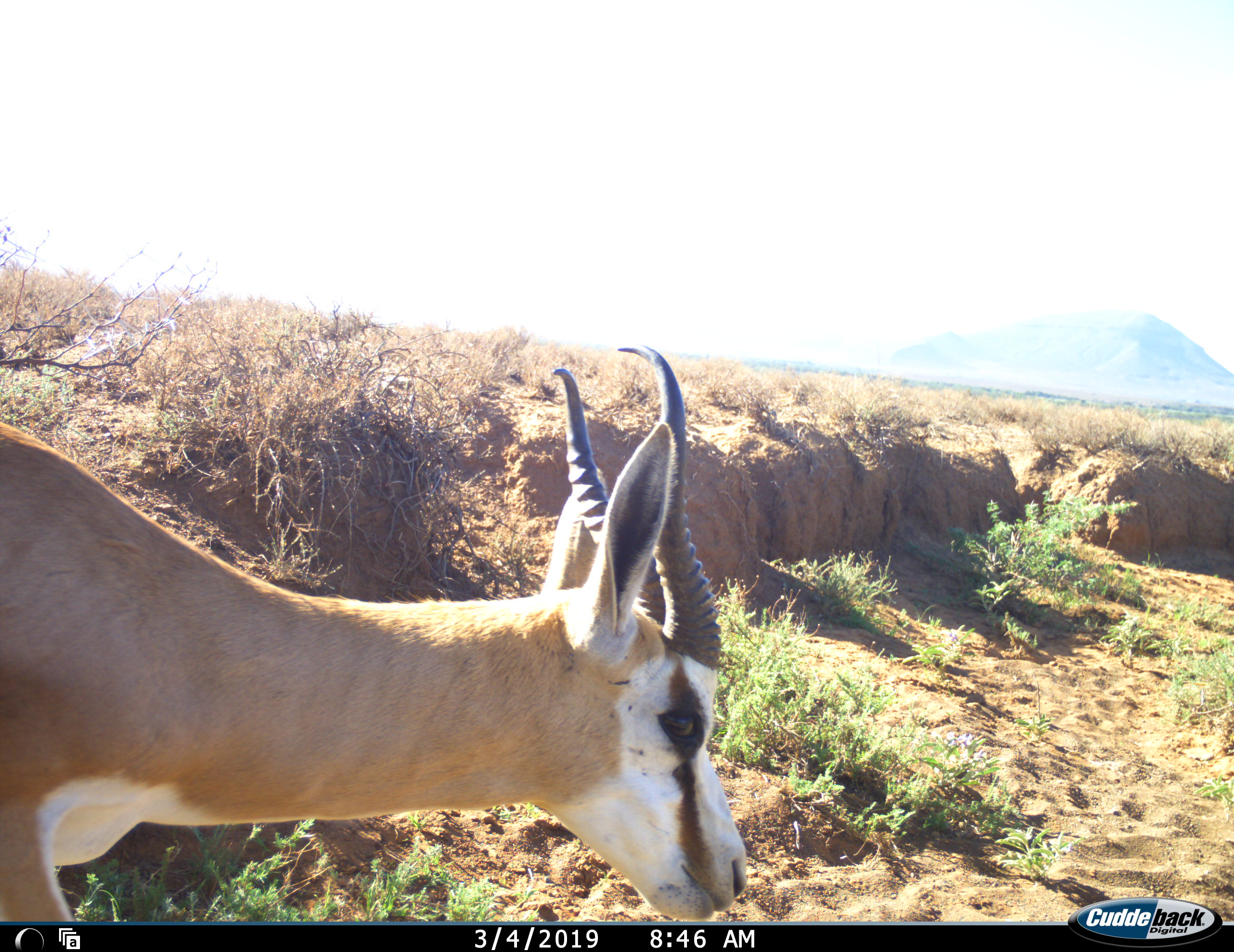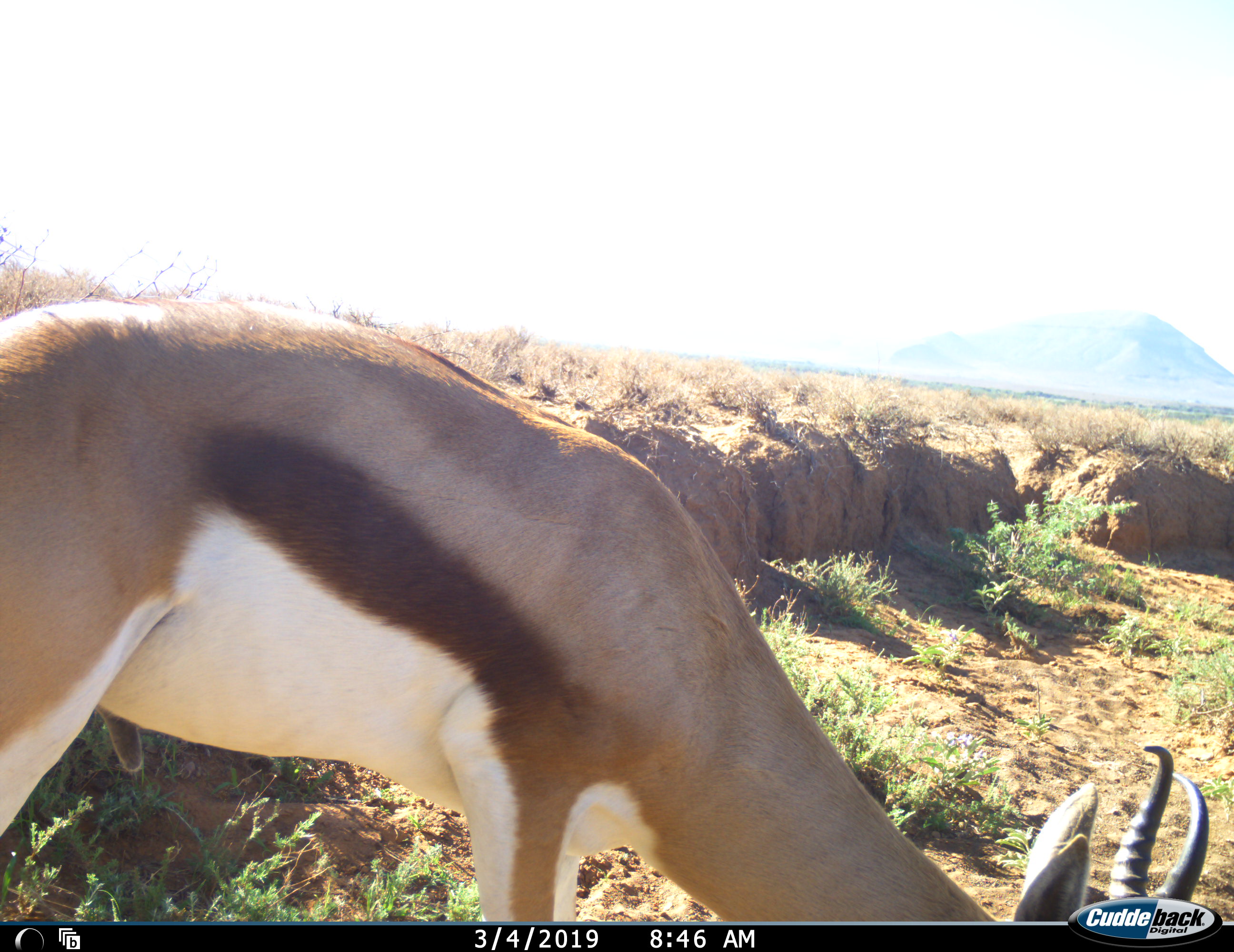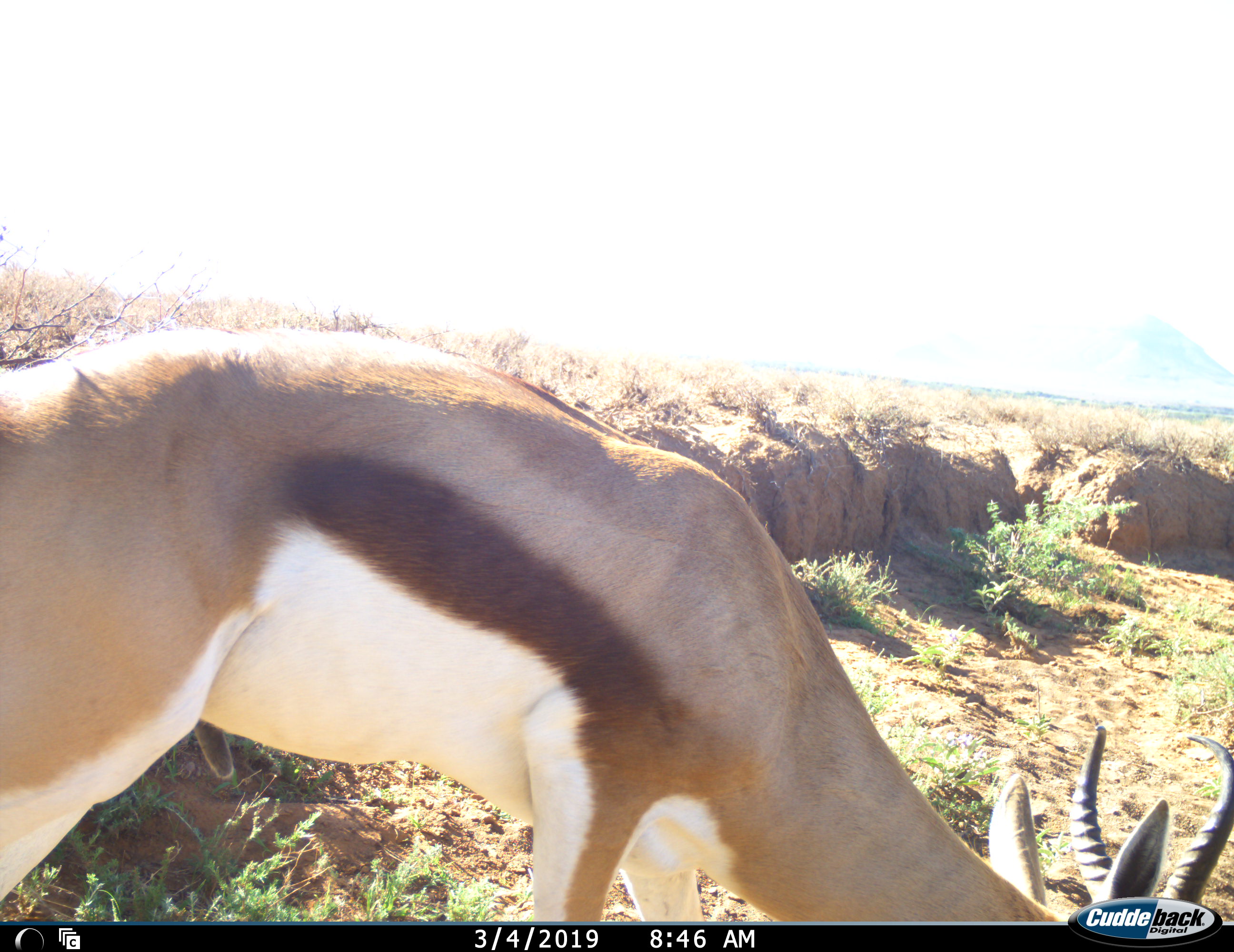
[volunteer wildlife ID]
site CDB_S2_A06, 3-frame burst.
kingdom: Animalia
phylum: Chordata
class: Mammalia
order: Artiodactyla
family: Bovidae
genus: Antidorcas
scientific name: Antidorcas marsupialis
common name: springbok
Springbok (Antidorcas marsupialis), count 1. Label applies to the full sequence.